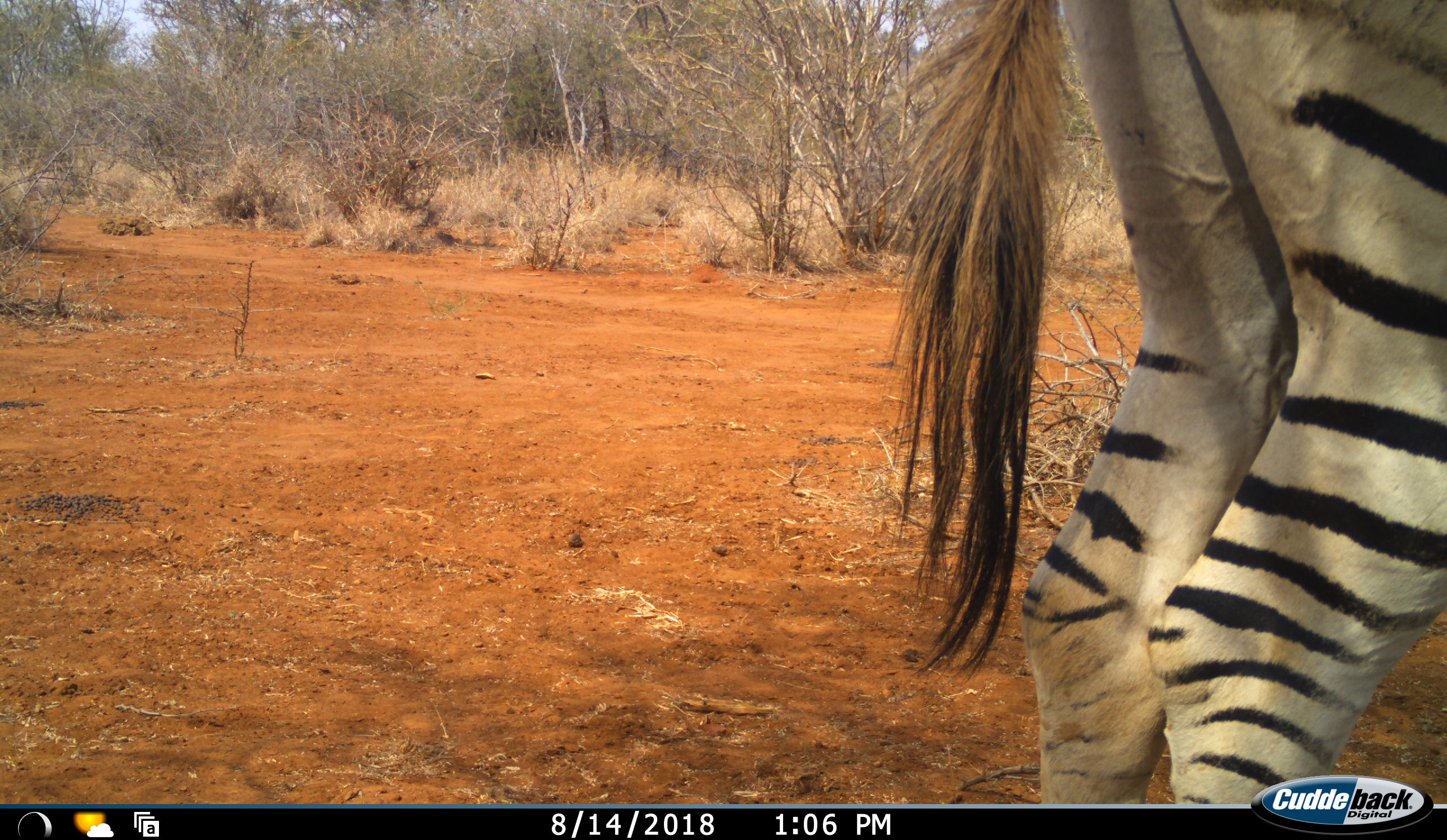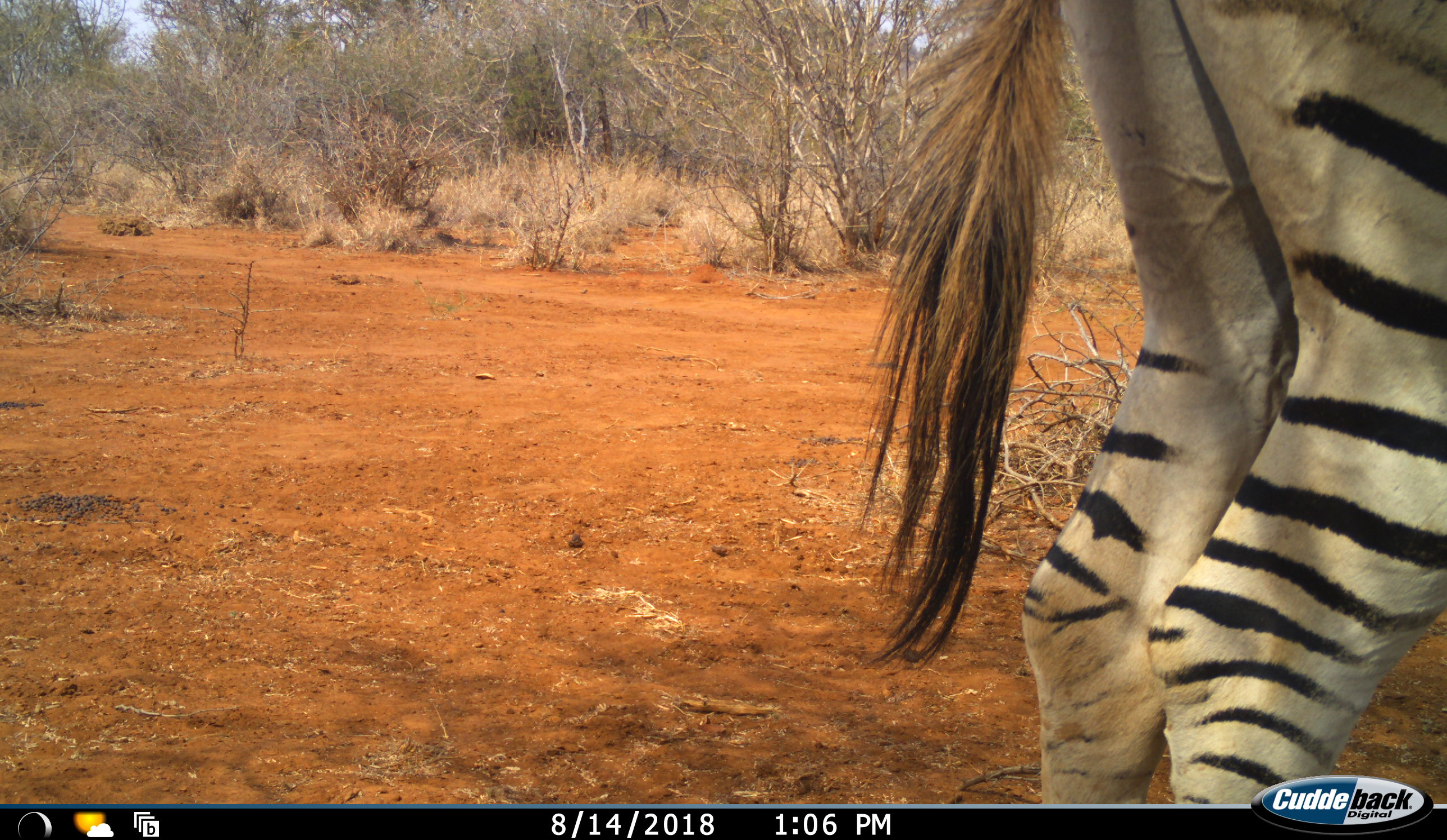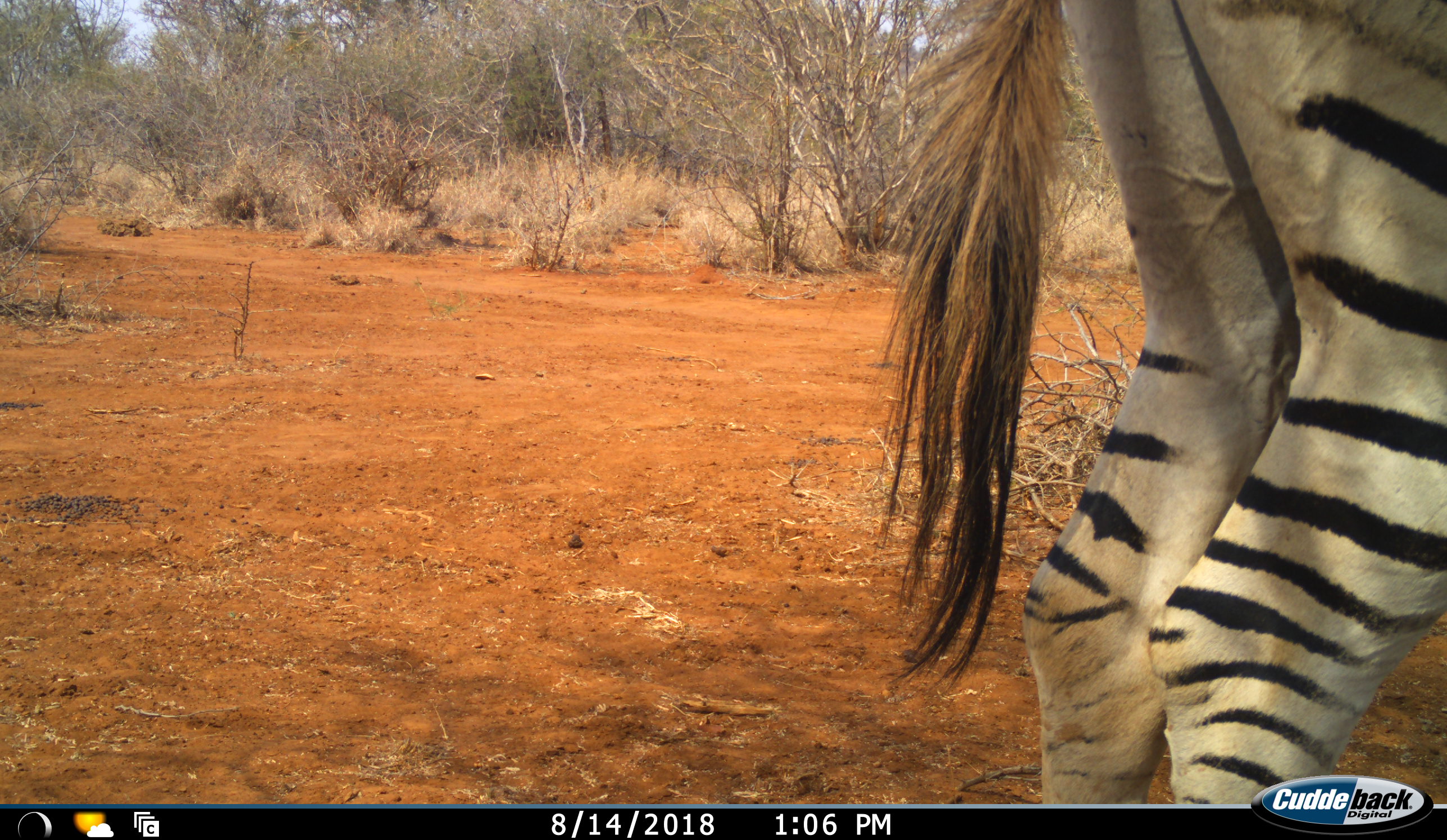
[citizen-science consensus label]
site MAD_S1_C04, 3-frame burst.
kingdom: Animalia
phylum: Chordata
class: Mammalia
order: Perissodactyla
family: Equidae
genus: Equus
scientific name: Equus quagga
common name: plains zebra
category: zebraplains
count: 1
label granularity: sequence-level